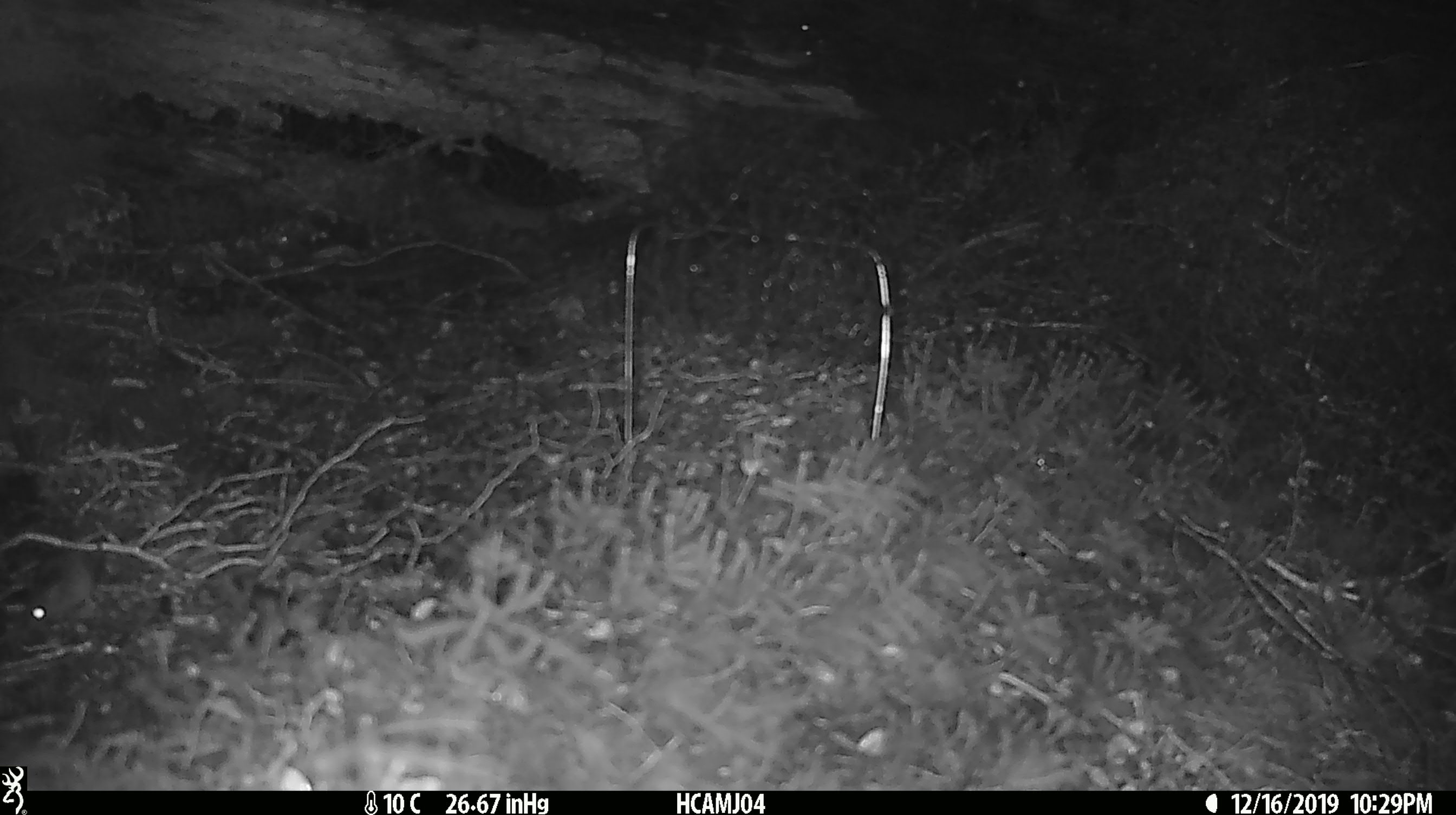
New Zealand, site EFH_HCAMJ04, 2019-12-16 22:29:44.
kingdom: Animalia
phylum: Chordata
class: Mammalia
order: Rodentia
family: Muridae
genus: Mus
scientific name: Mus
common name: mouse